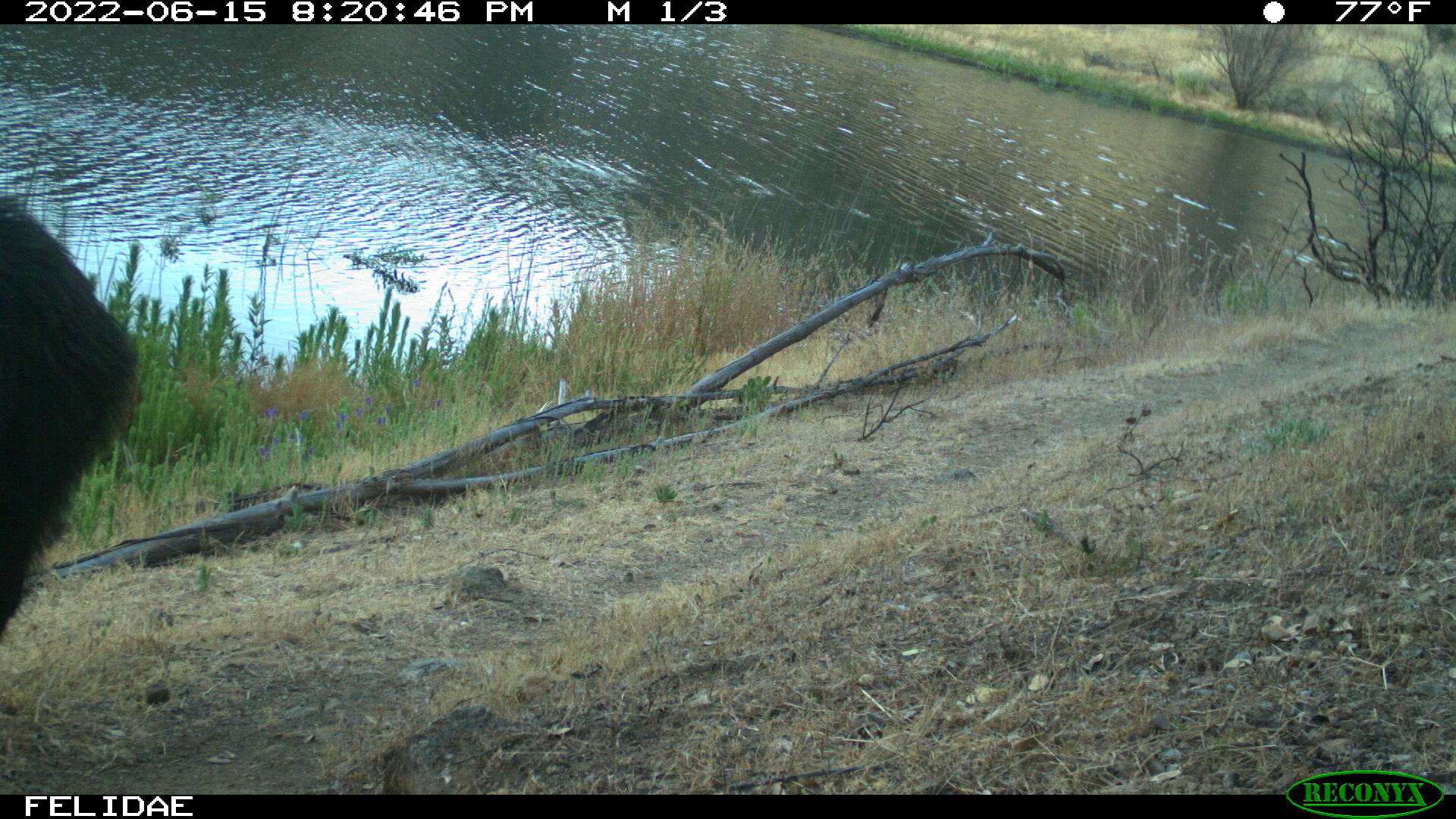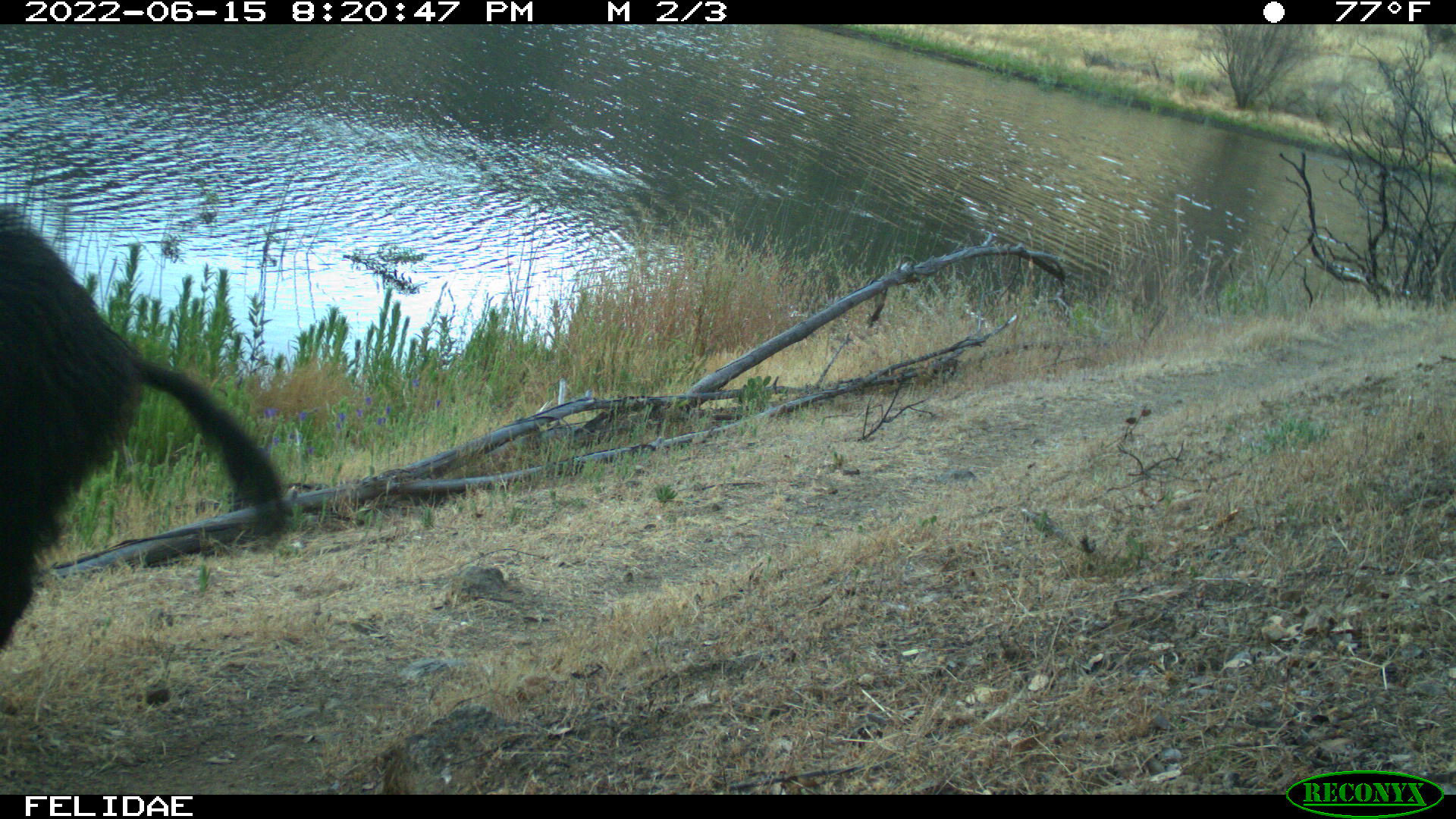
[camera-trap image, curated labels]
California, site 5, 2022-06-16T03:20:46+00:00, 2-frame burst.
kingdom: Animalia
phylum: Chordata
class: Mammalia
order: Artiodactyla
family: Suidae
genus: Sus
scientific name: Sus scrofa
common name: wild boar